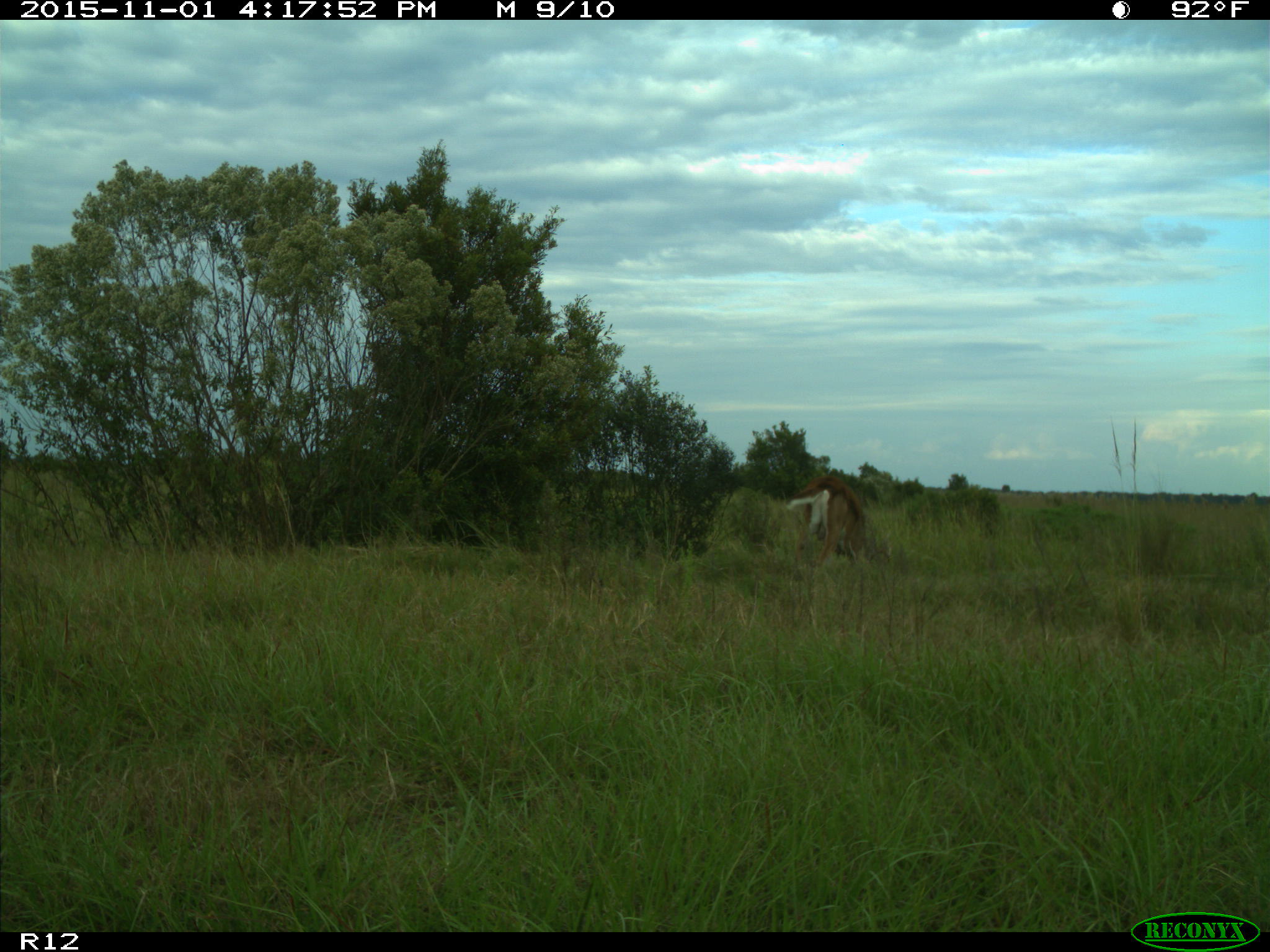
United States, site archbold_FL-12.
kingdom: Animalia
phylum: Chordata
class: Mammalia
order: Artiodactyla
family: Cervidae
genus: Odocoileus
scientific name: Odocoileus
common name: deer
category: unidentified deer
Unidentified deer (deer) (Odocoileus).